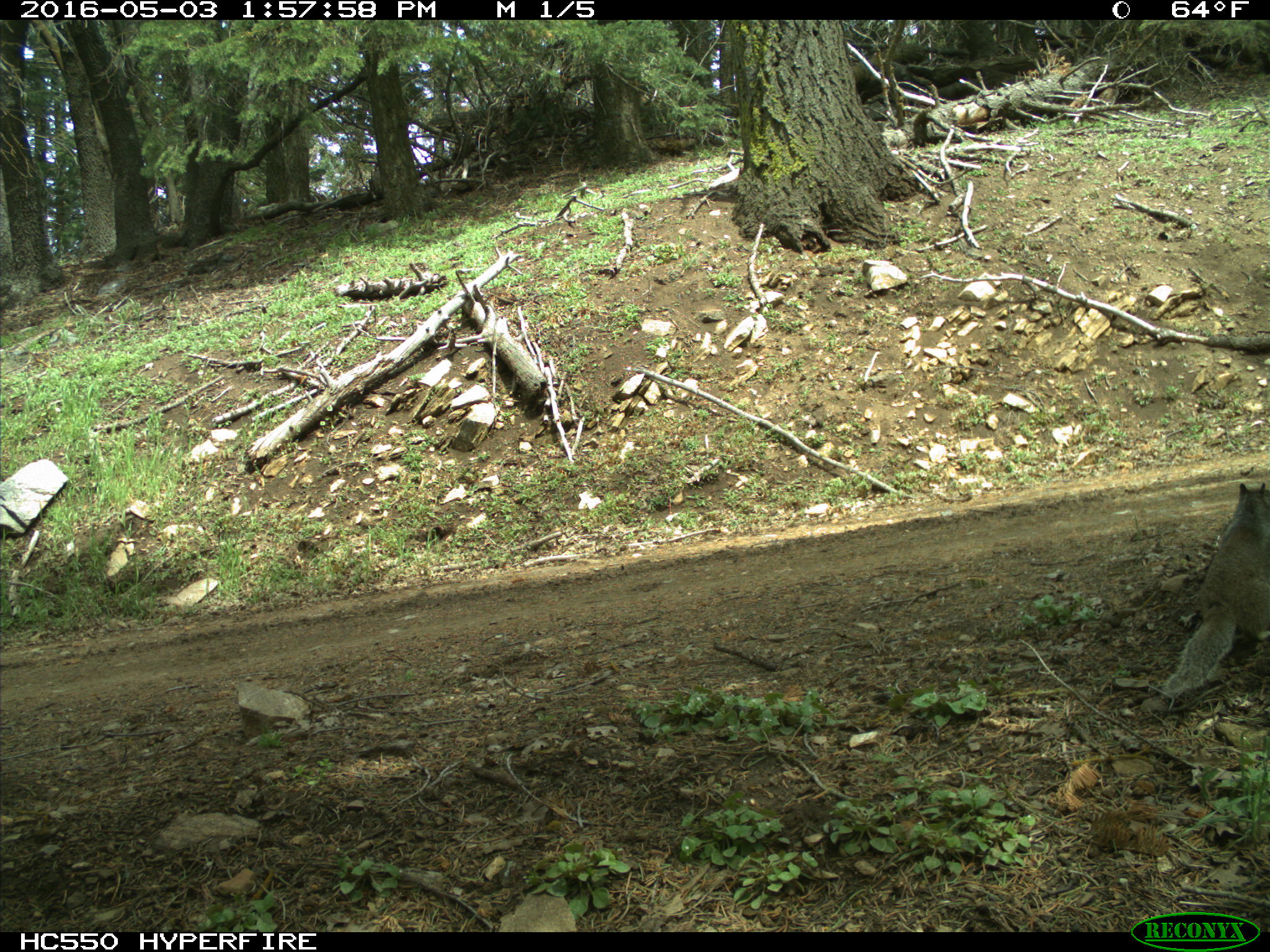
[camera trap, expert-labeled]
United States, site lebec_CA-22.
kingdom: Animalia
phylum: Chordata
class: Mammalia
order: Rodentia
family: Sciuridae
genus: Otospermophilus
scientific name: Otospermophilus beecheyi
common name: california ground squirrel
Otospermophilus beecheyi (california ground squirrel).